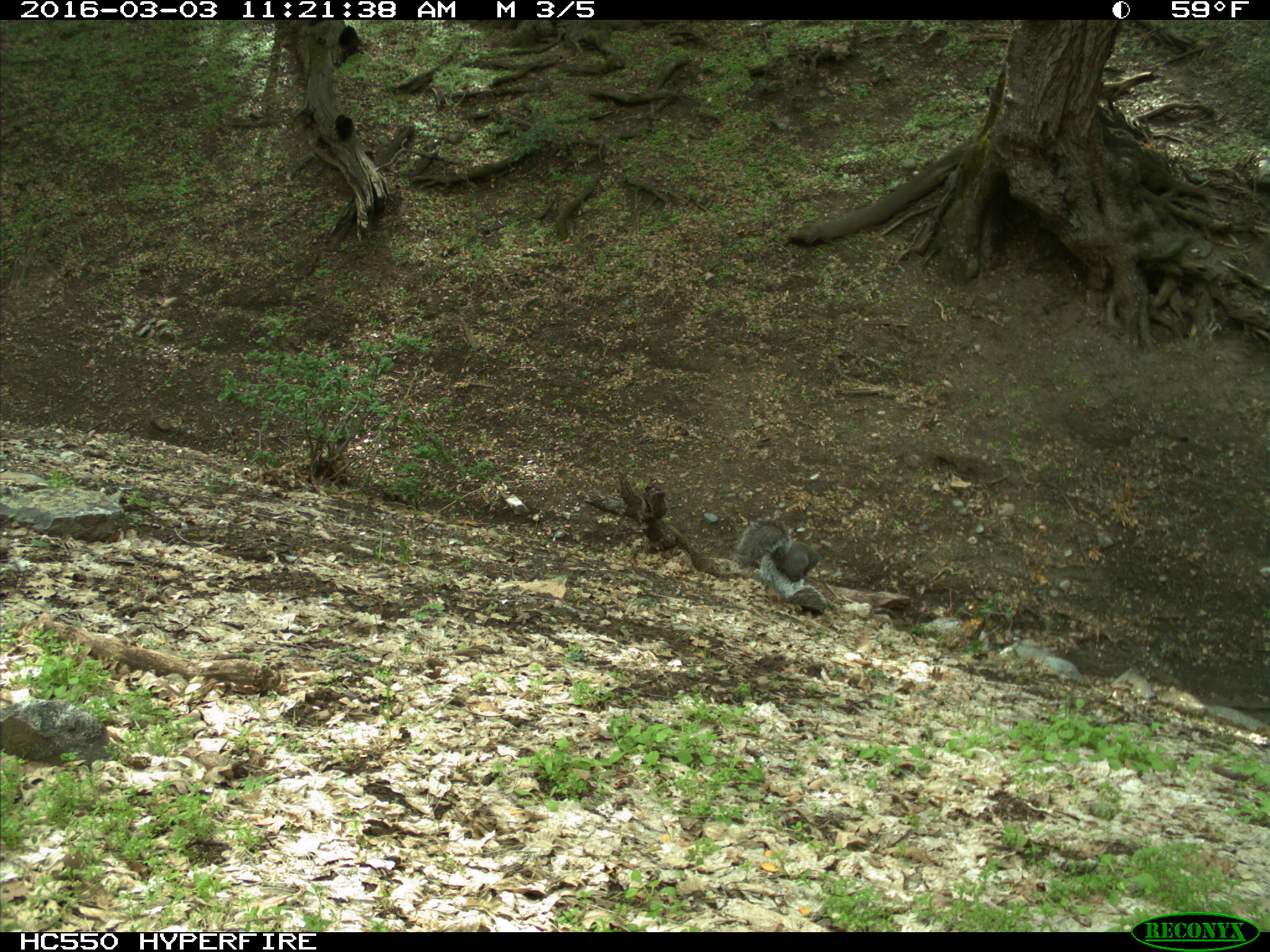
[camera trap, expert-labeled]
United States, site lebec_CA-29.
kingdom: Animalia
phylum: Chordata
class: Mammalia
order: Rodentia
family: Sciuridae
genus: Sciurus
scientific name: Sciurus carolinensis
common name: eastern gray squirrel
Sciurus carolinensis (eastern gray squirrel).